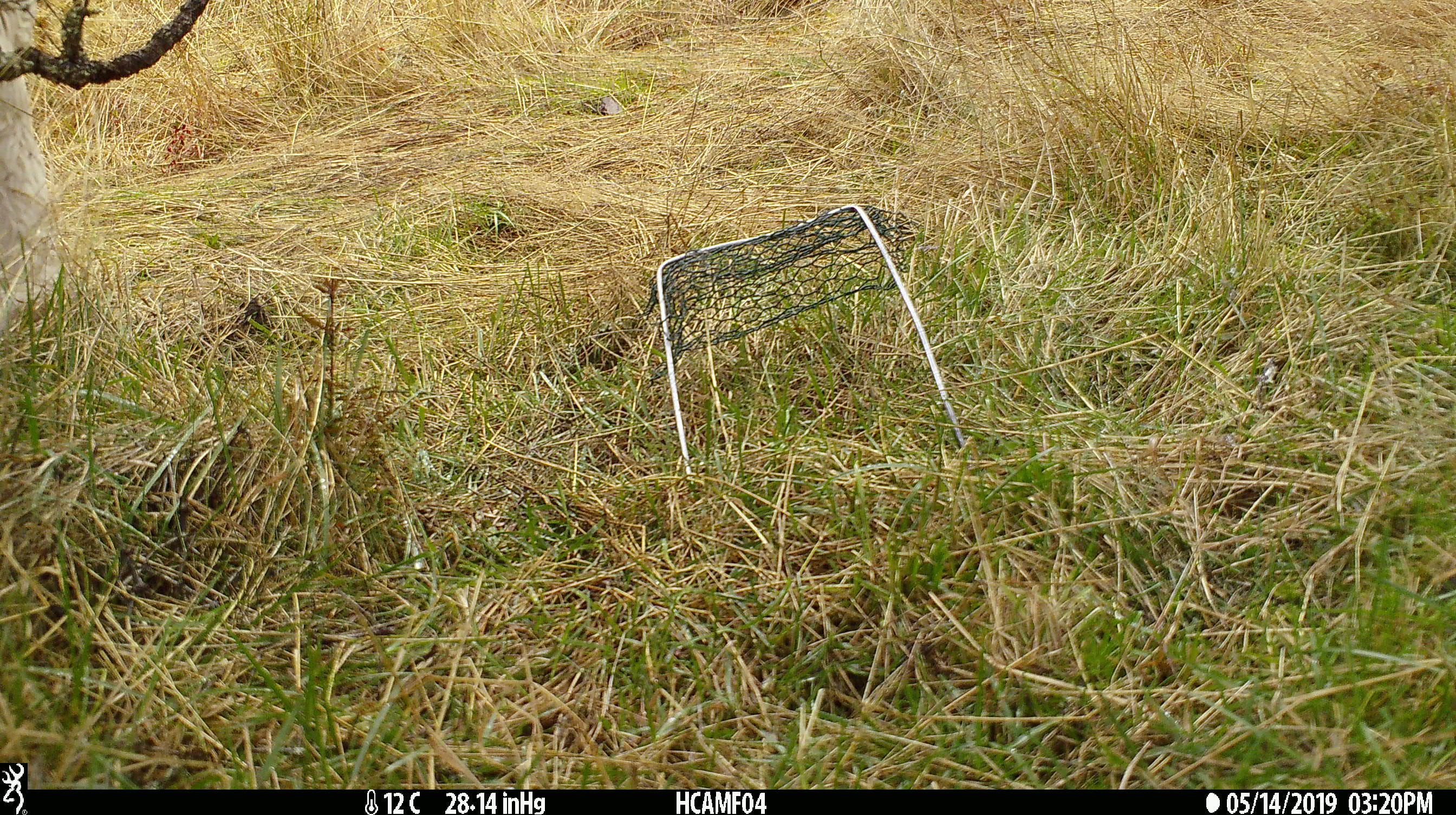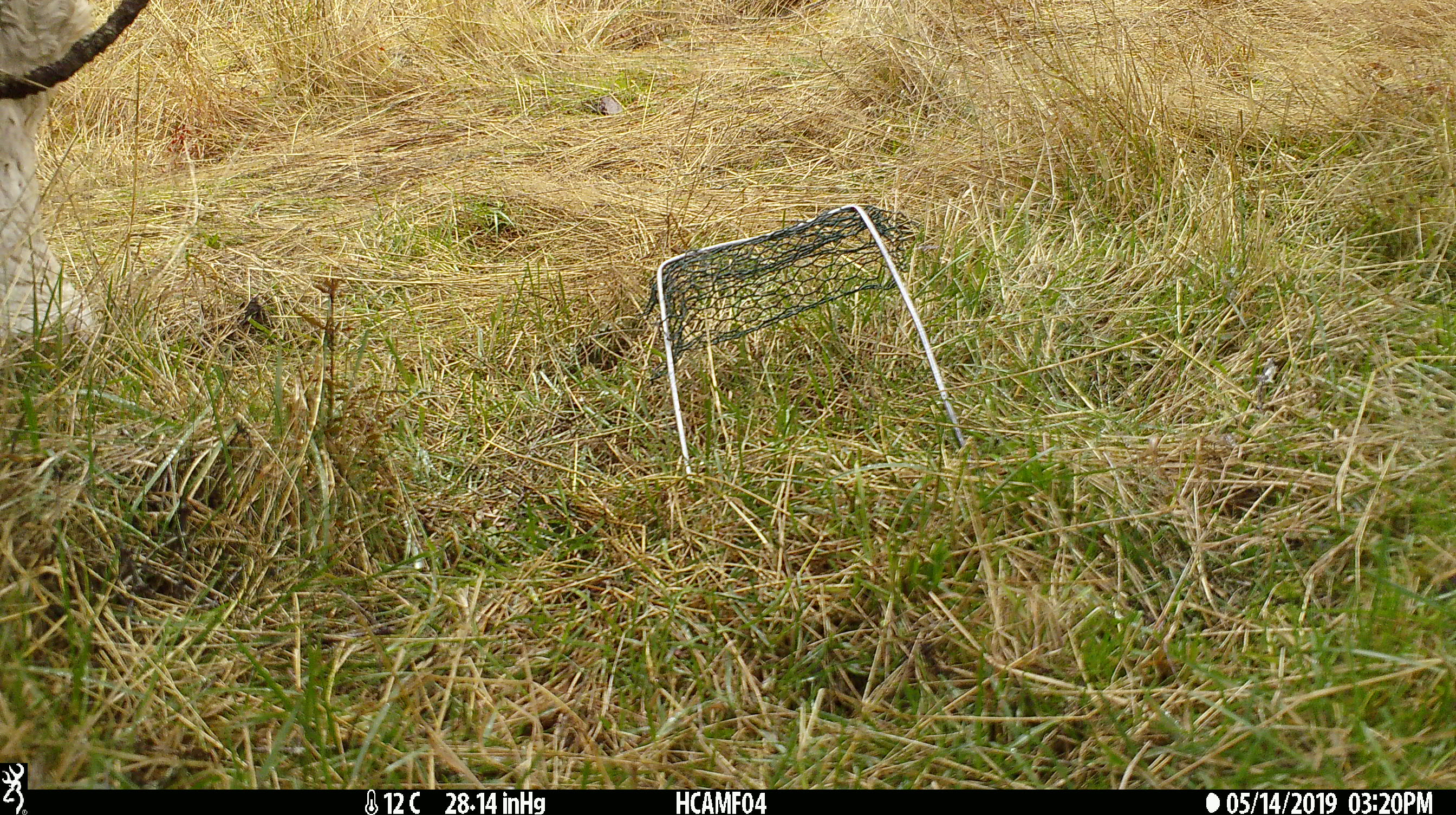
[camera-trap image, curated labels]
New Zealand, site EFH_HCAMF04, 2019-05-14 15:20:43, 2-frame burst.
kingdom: Animalia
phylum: Chordata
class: Mammalia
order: Artiodactyla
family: Bovidae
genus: Bos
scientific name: Bos taurus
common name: domestic cow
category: cow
Cow (domestic cow) (Bos taurus).